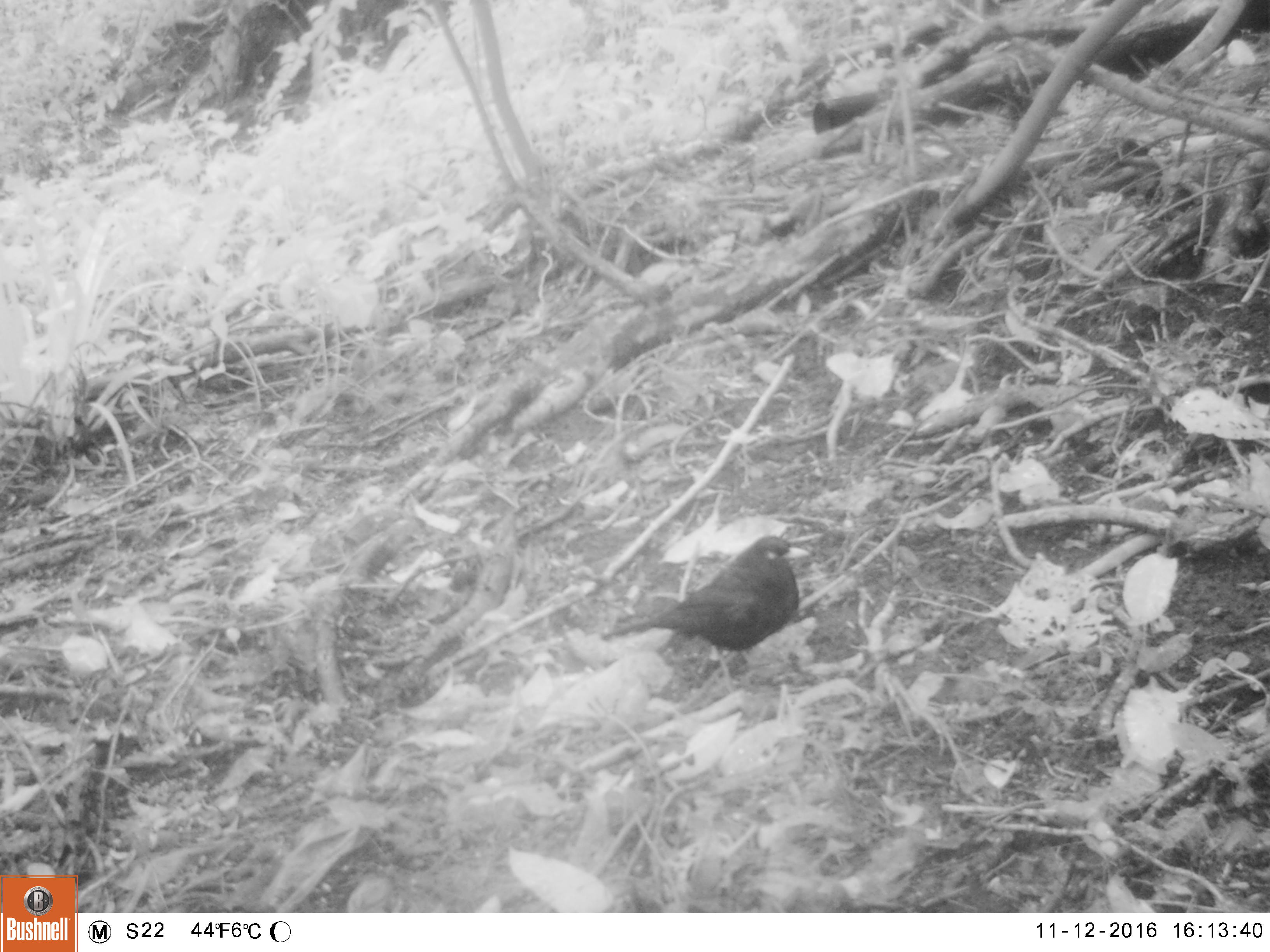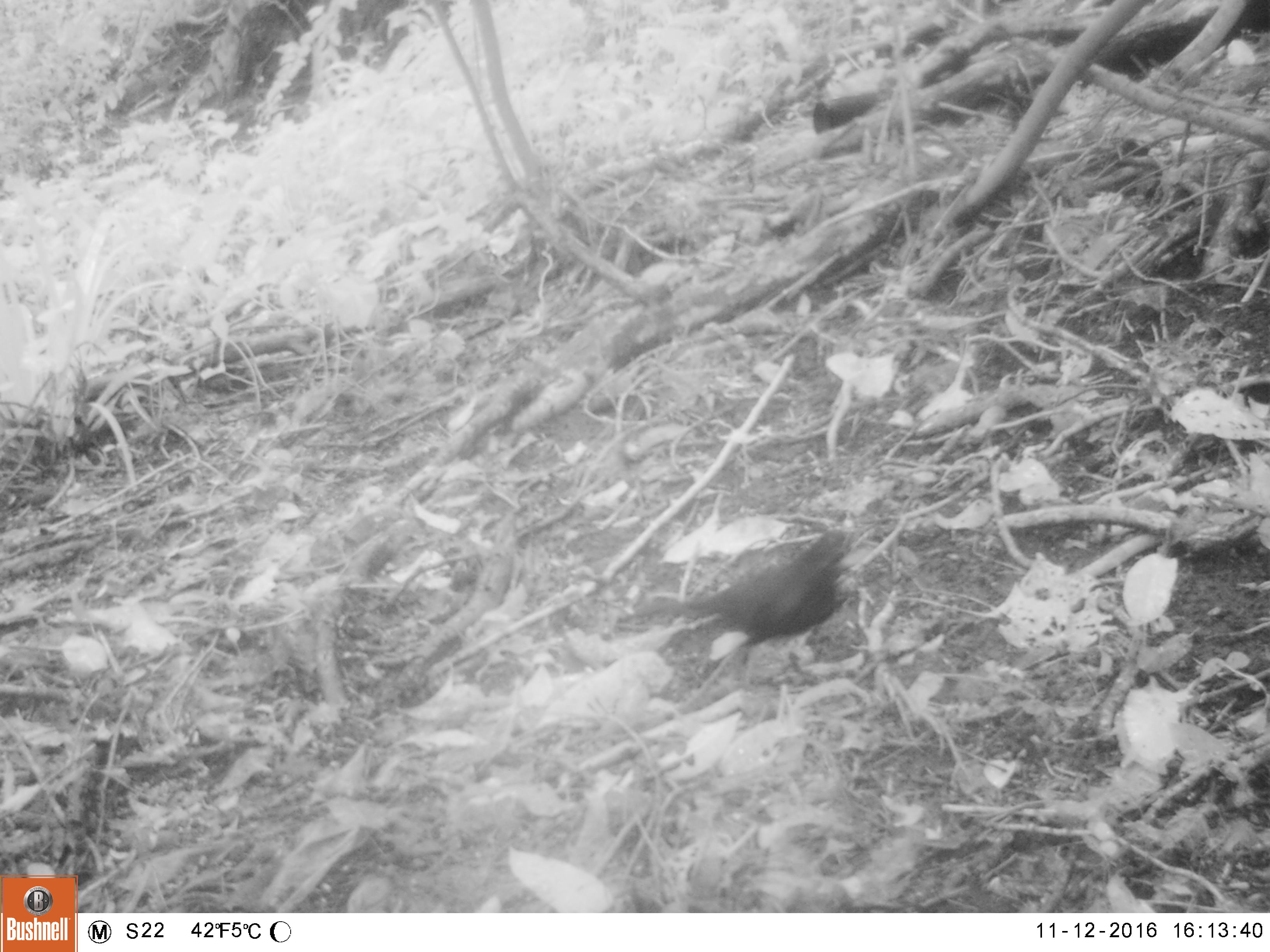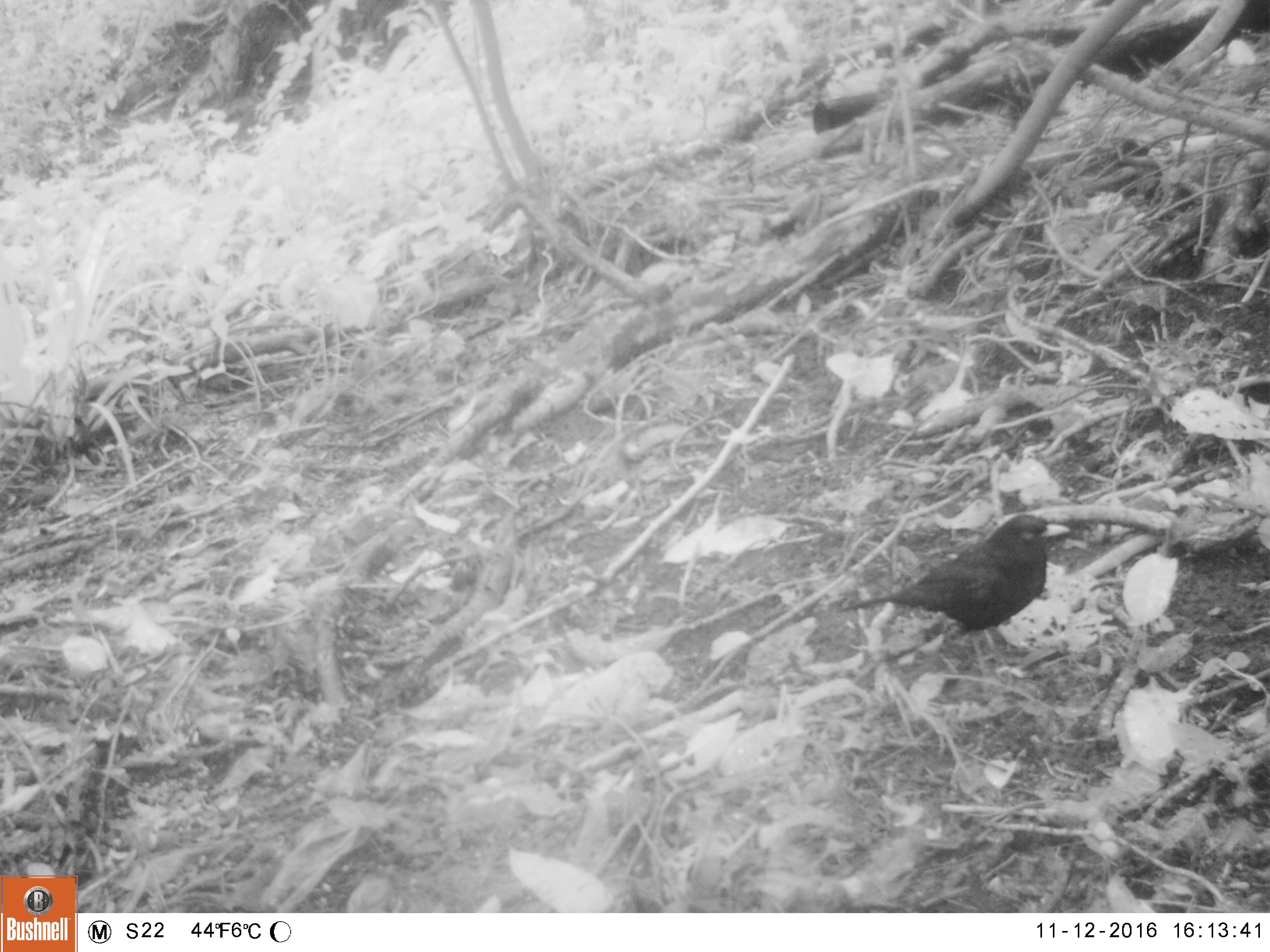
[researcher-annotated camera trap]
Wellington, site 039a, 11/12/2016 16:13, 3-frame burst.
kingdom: Animalia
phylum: Chordata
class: Aves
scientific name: Aves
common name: bird